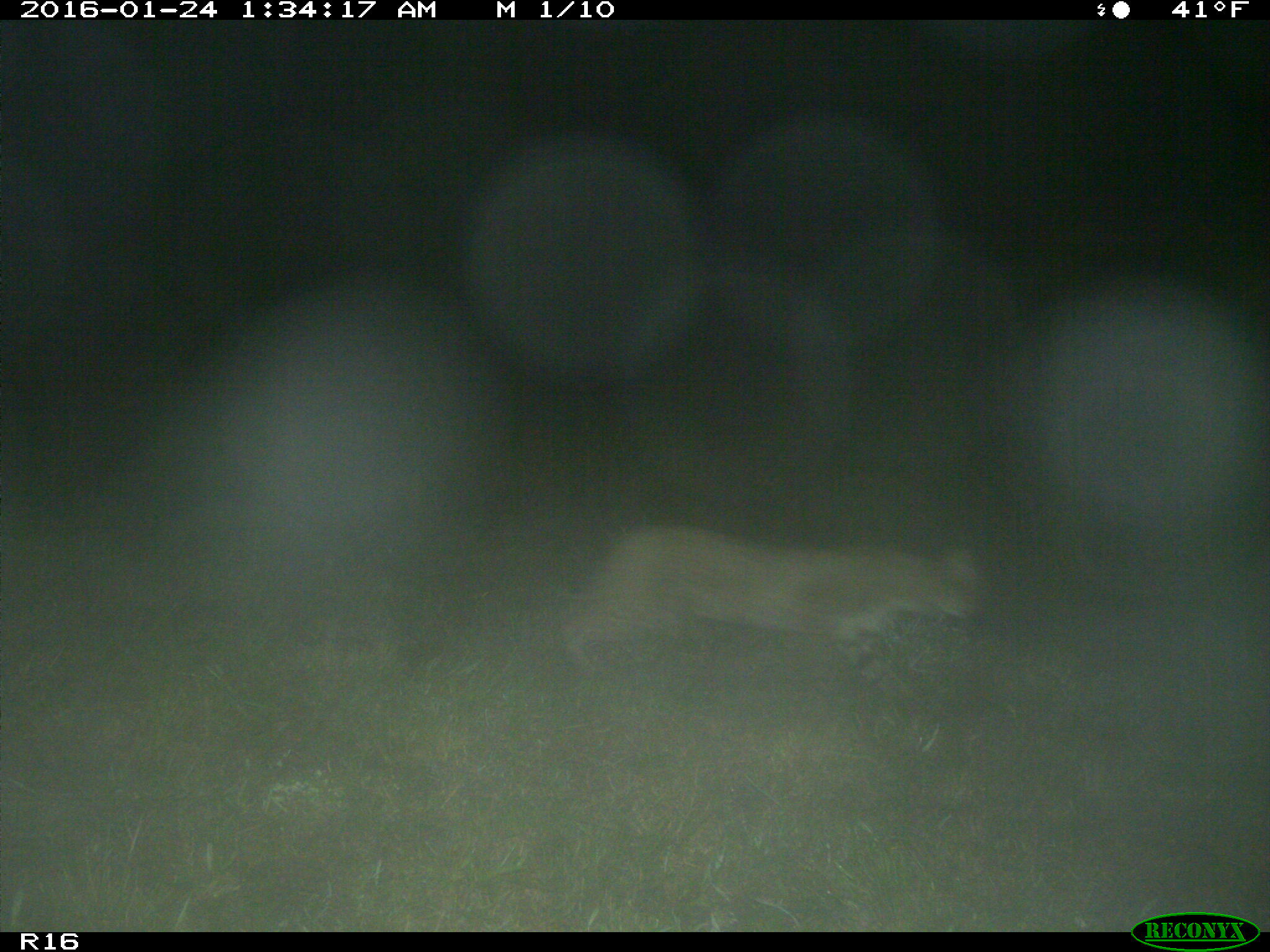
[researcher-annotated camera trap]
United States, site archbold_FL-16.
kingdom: Animalia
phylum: Chordata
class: Mammalia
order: Carnivora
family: Felidae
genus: Lynx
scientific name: Lynx rufus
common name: bobcat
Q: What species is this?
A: Lynx rufus (bobcat).